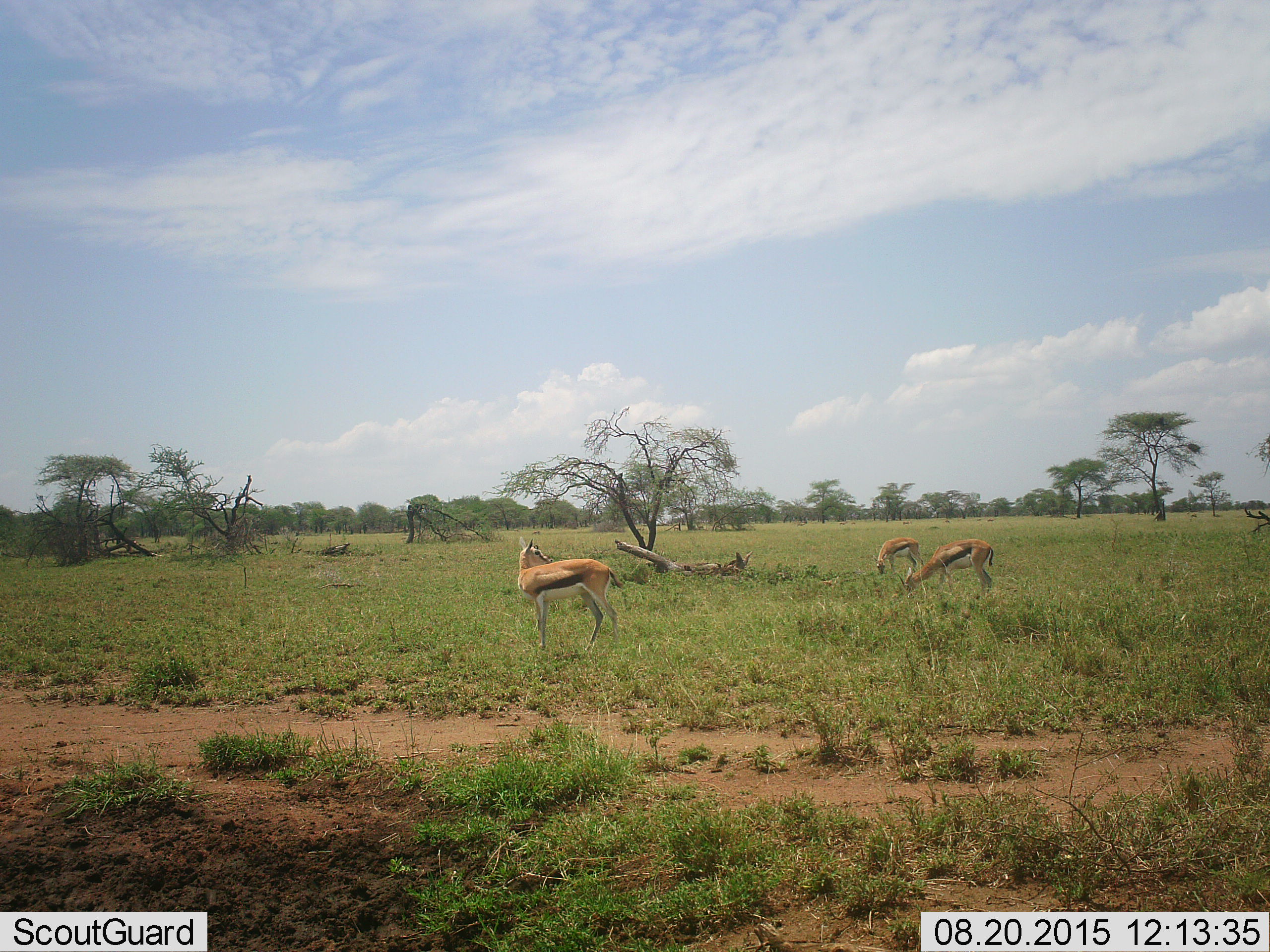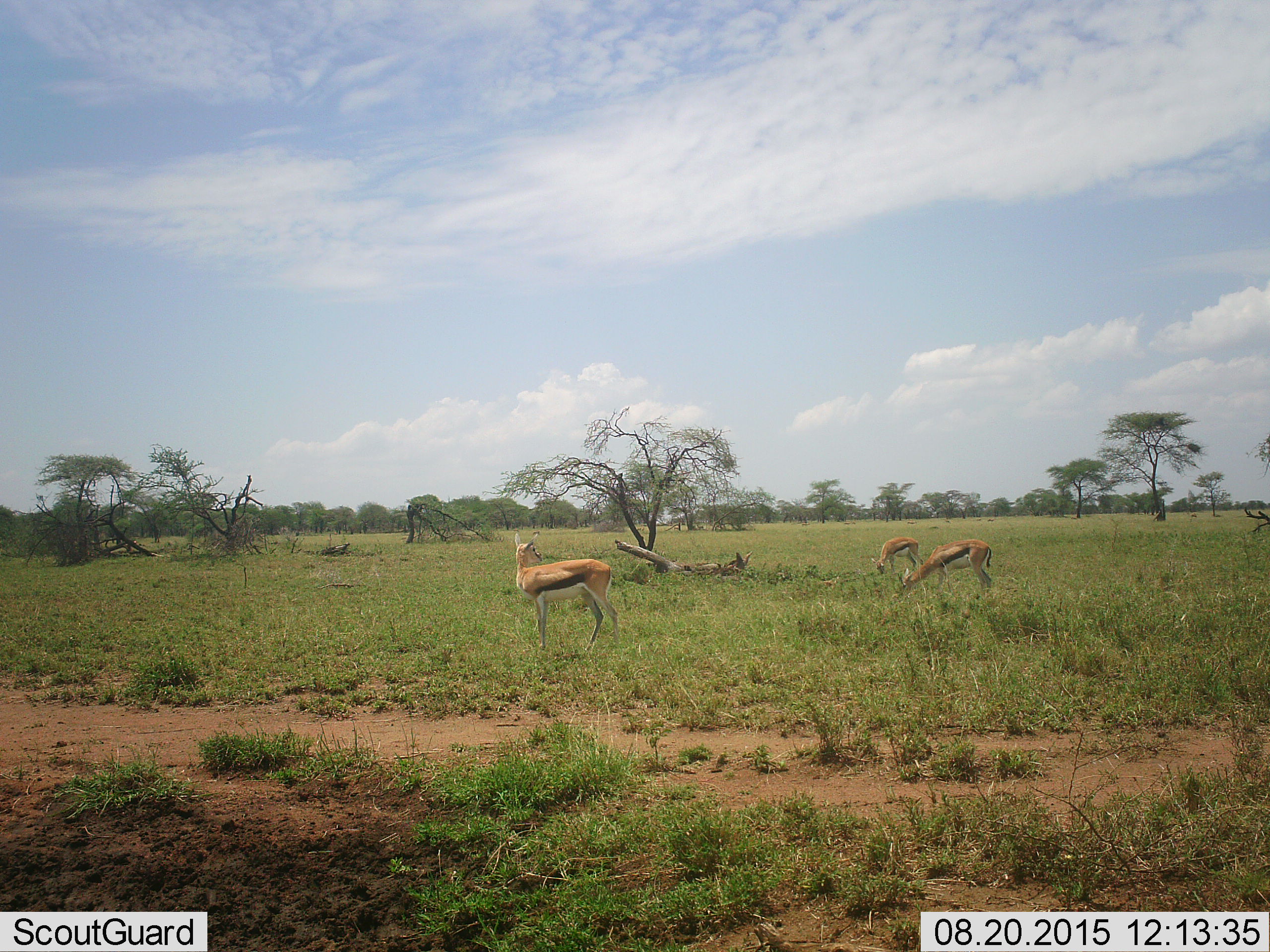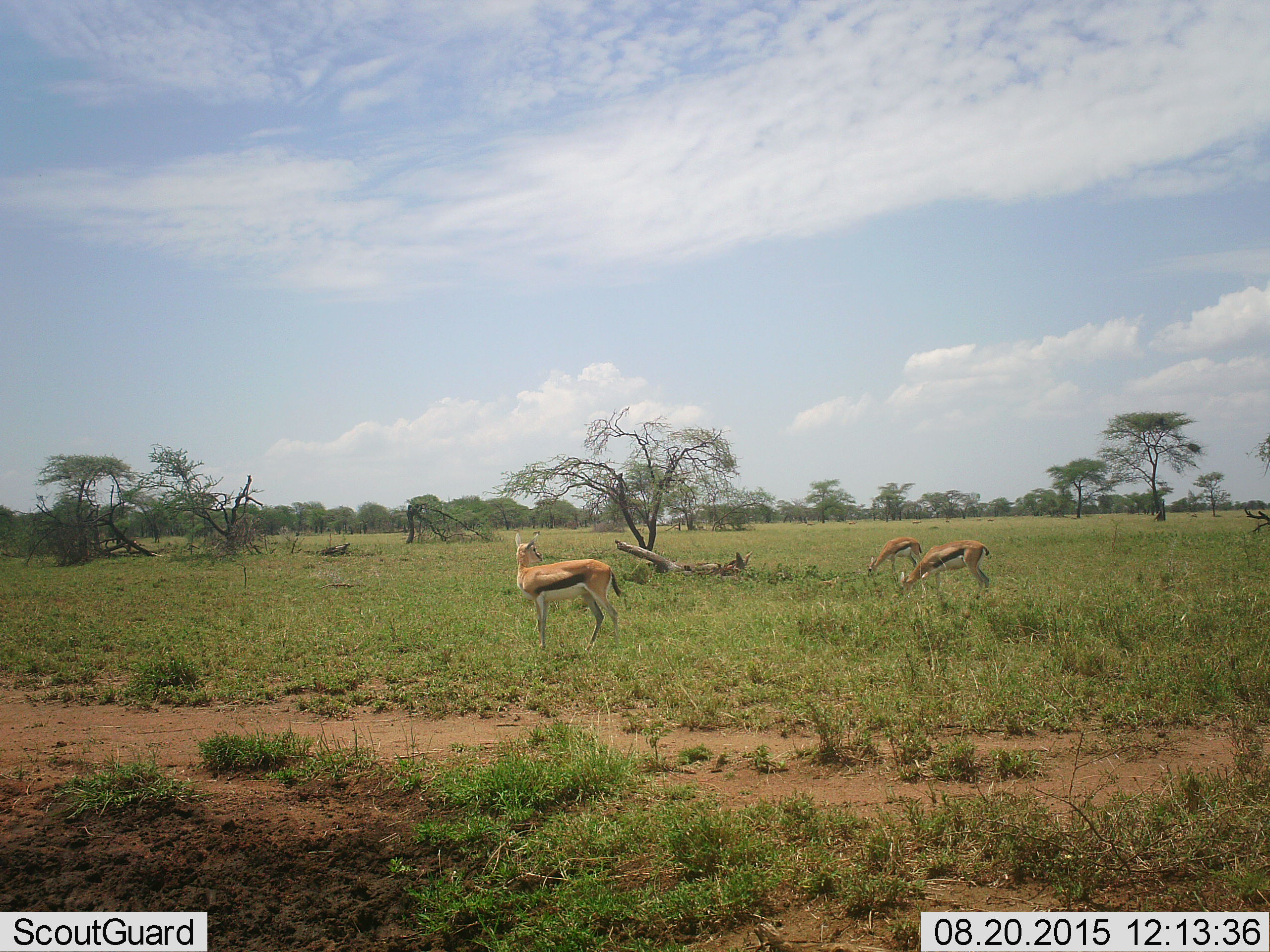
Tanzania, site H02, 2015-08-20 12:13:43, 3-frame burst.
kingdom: Animalia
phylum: Chordata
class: Mammalia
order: Artiodactyla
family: Bovidae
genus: Eudorcas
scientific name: Eudorcas thomsonii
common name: thomson's gazelle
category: gazellethomsons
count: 3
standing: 90%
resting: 10%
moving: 10%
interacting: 0%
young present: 10%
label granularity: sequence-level